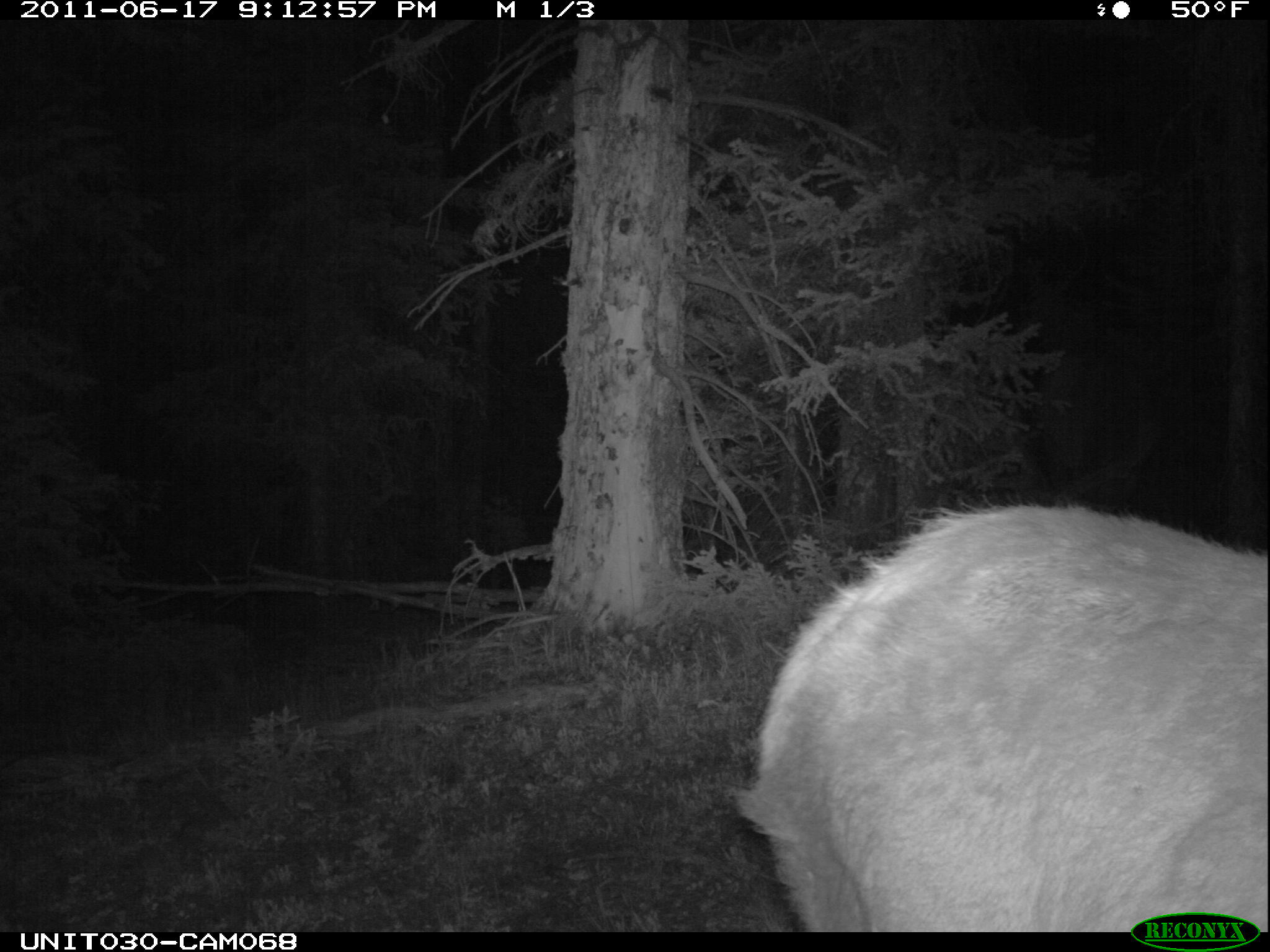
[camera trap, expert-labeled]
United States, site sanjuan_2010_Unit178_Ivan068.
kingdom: Animalia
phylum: Chordata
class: Mammalia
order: Artiodactyla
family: Cervidae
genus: Cervus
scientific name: Cervus elaphus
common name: red deer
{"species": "Cervus elaphus (red deer)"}